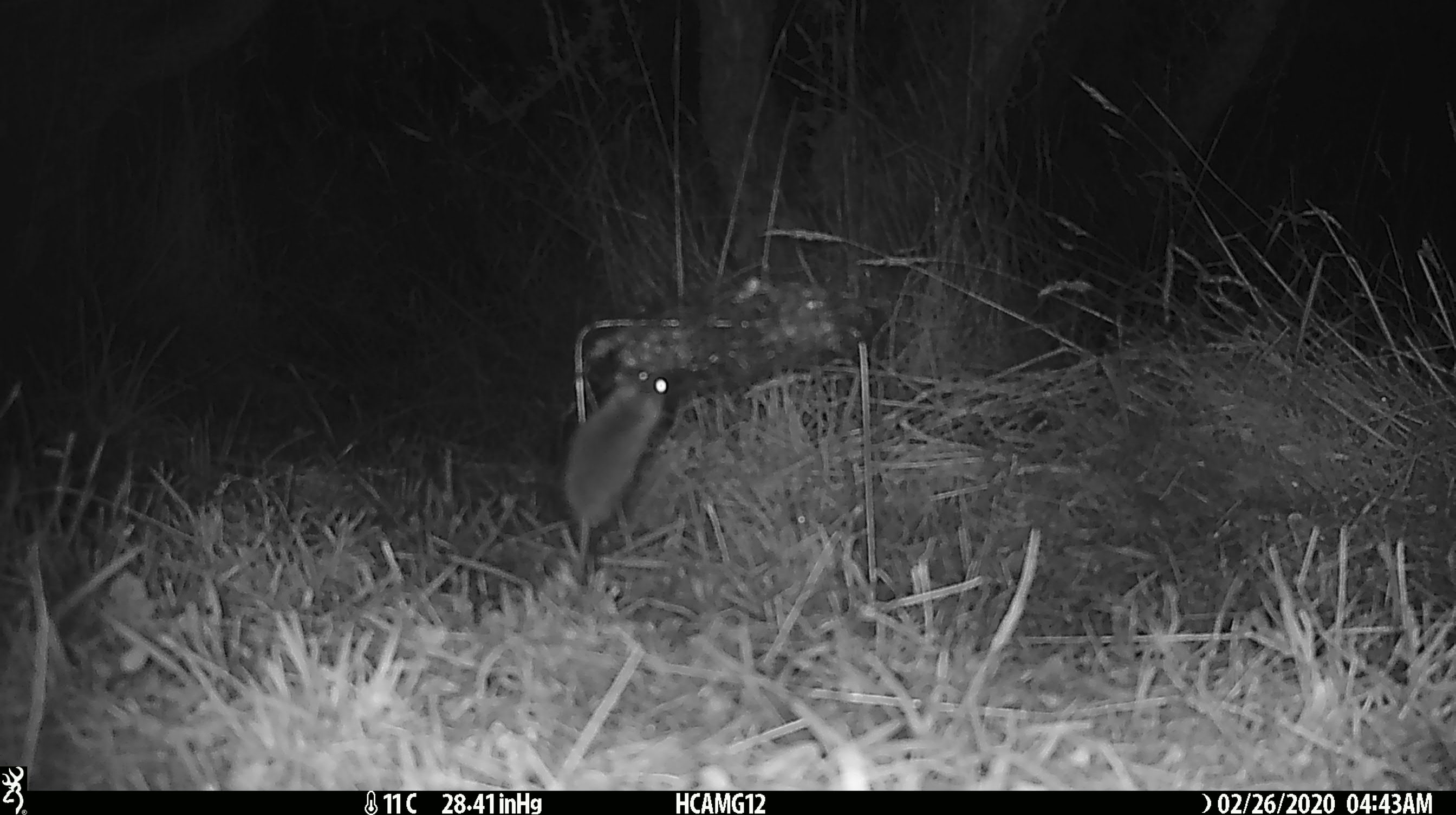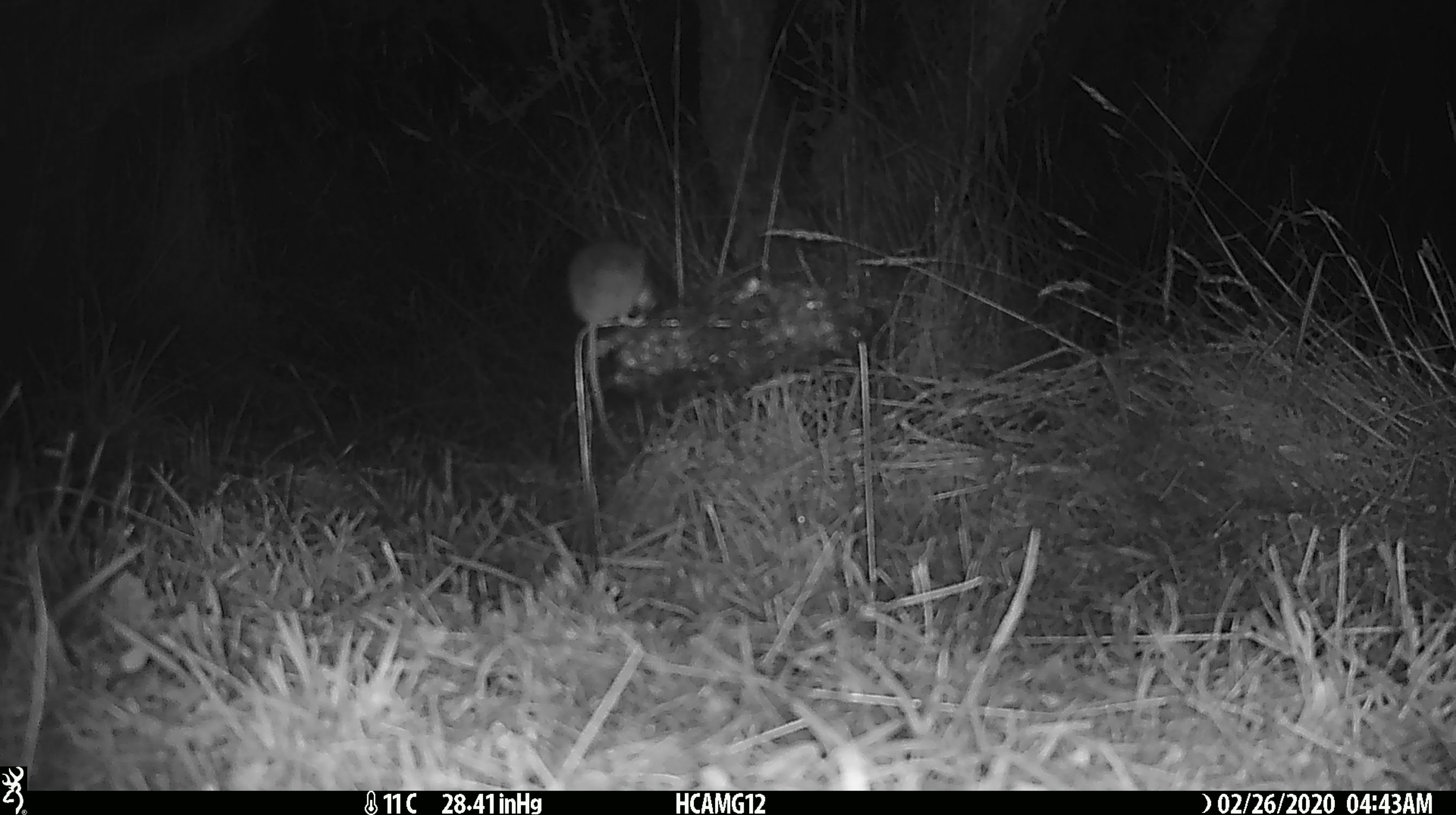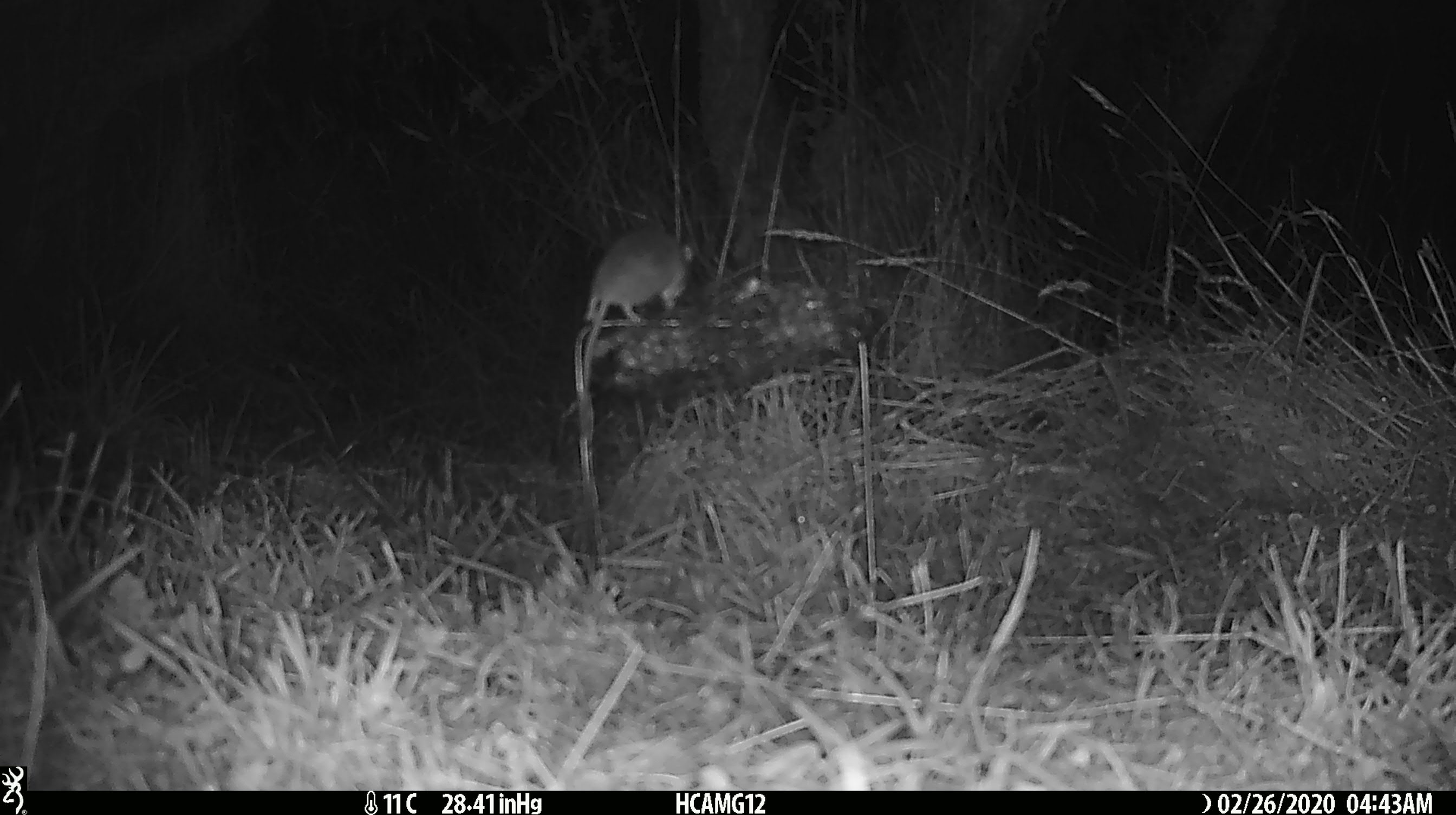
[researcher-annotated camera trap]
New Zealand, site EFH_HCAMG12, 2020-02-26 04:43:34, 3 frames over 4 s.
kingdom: Animalia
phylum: Chordata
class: Mammalia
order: Rodentia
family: Muridae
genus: Mus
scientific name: Mus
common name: mouse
Mouse (Mus).